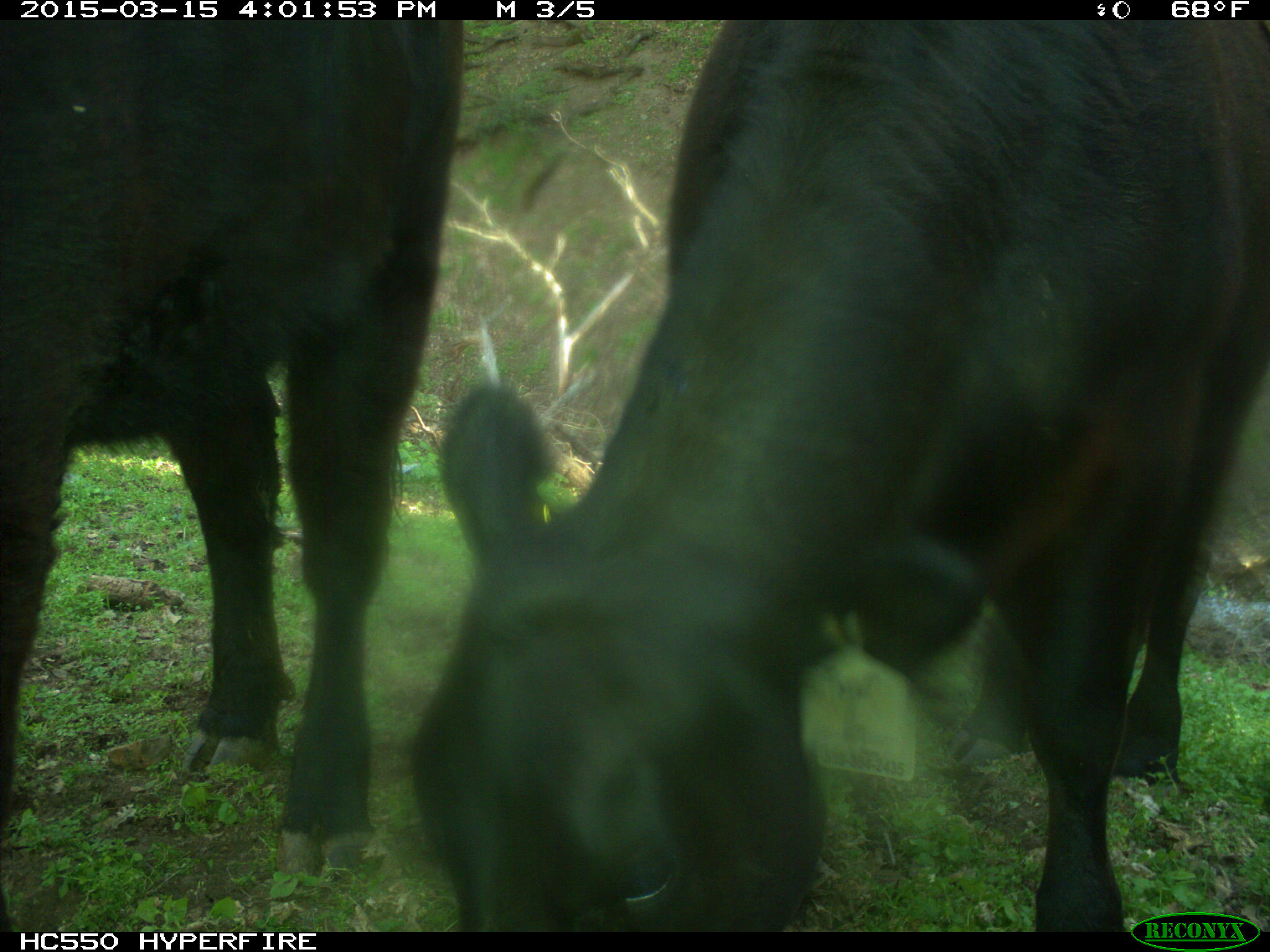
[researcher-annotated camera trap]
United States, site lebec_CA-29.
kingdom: Animalia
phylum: Chordata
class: Mammalia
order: Artiodactyla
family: Bovidae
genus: Bos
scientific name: Bos taurus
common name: domestic cow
Bos taurus (domestic cow).